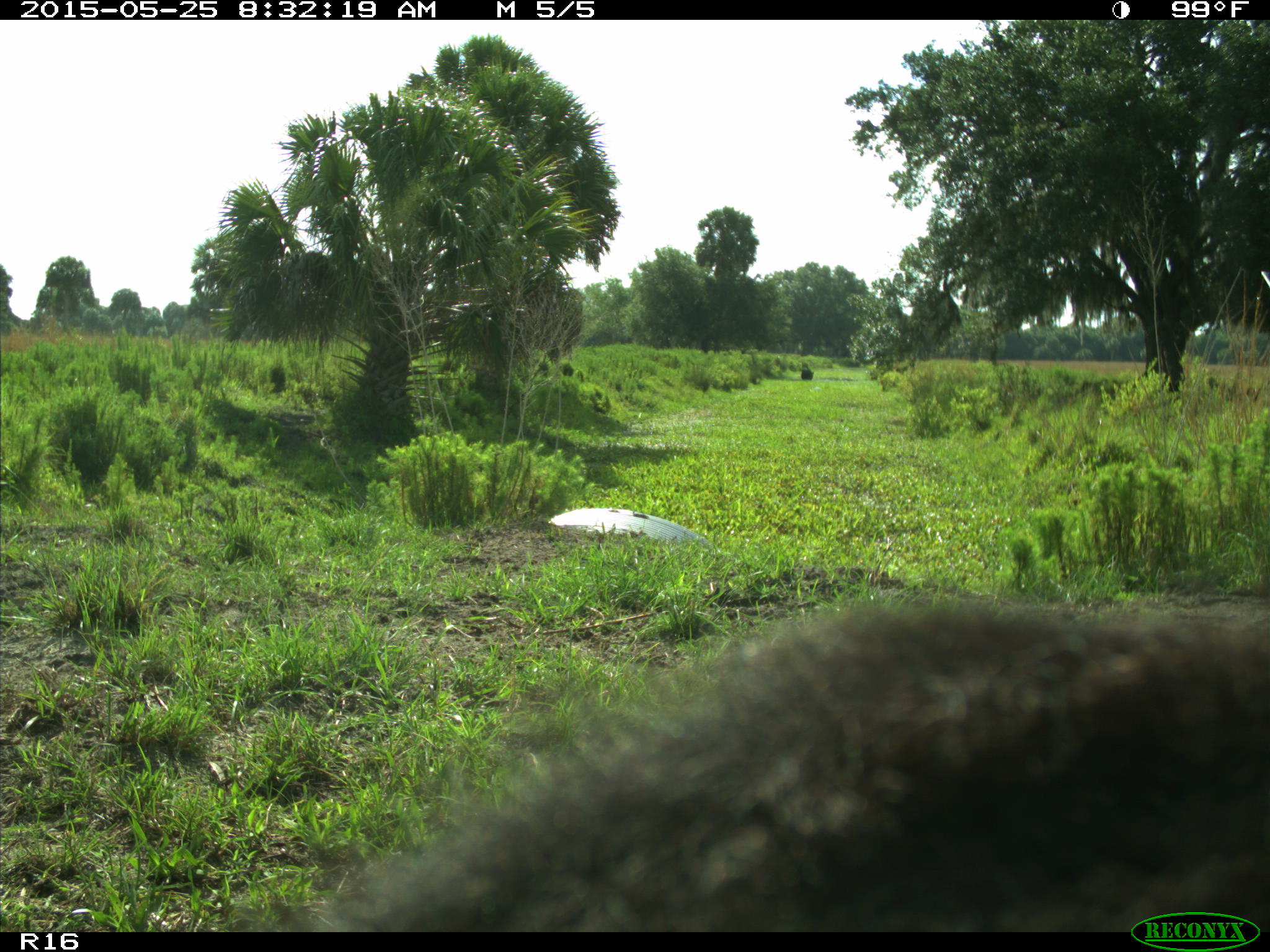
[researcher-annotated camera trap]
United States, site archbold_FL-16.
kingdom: Animalia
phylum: Chordata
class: Mammalia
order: Artiodactyla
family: Bovidae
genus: Bos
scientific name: Bos taurus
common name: domestic cow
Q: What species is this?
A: Bos taurus (domestic cow).